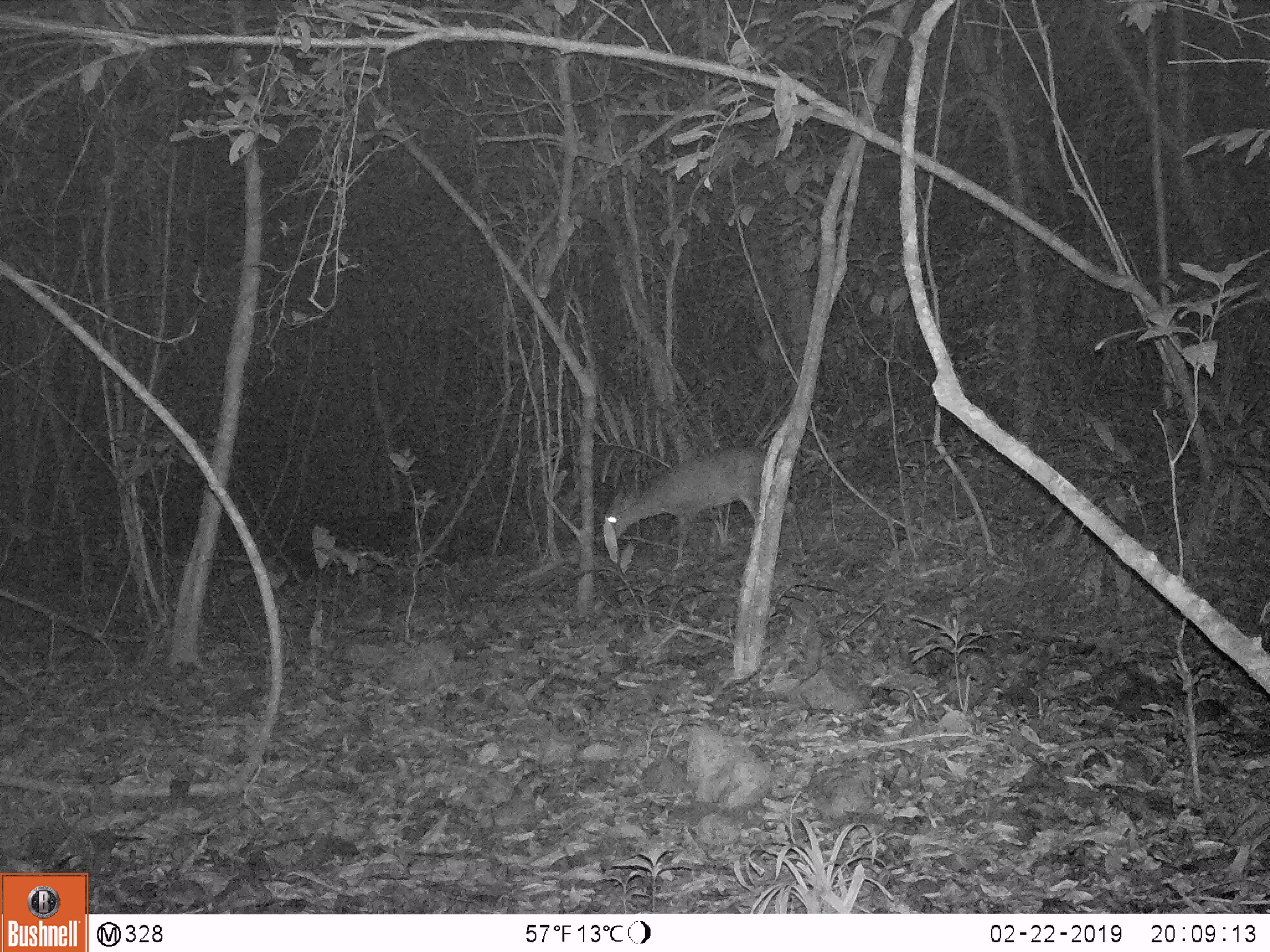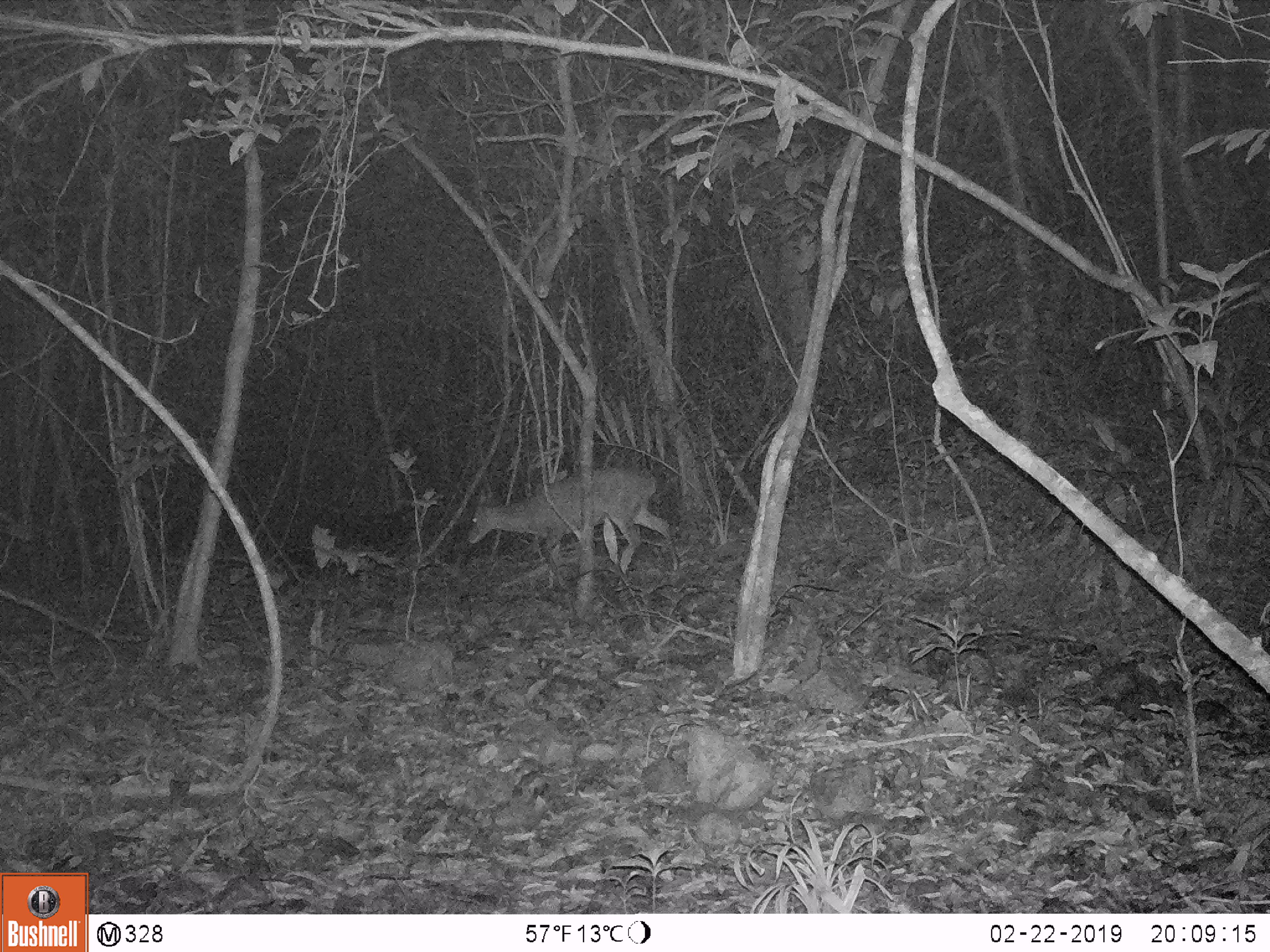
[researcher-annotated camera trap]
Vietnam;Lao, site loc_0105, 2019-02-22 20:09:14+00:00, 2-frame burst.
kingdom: Animalia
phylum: Chordata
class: Mammalia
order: Artiodactyla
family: Cervidae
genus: Muntiacus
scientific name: Muntiacus vuquangensis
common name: large-antlered muntjac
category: large antlered muntjac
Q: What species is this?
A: Large antlered muntjac (large-antlered muntjac) (Muntiacus vuquangensis).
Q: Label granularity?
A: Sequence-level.